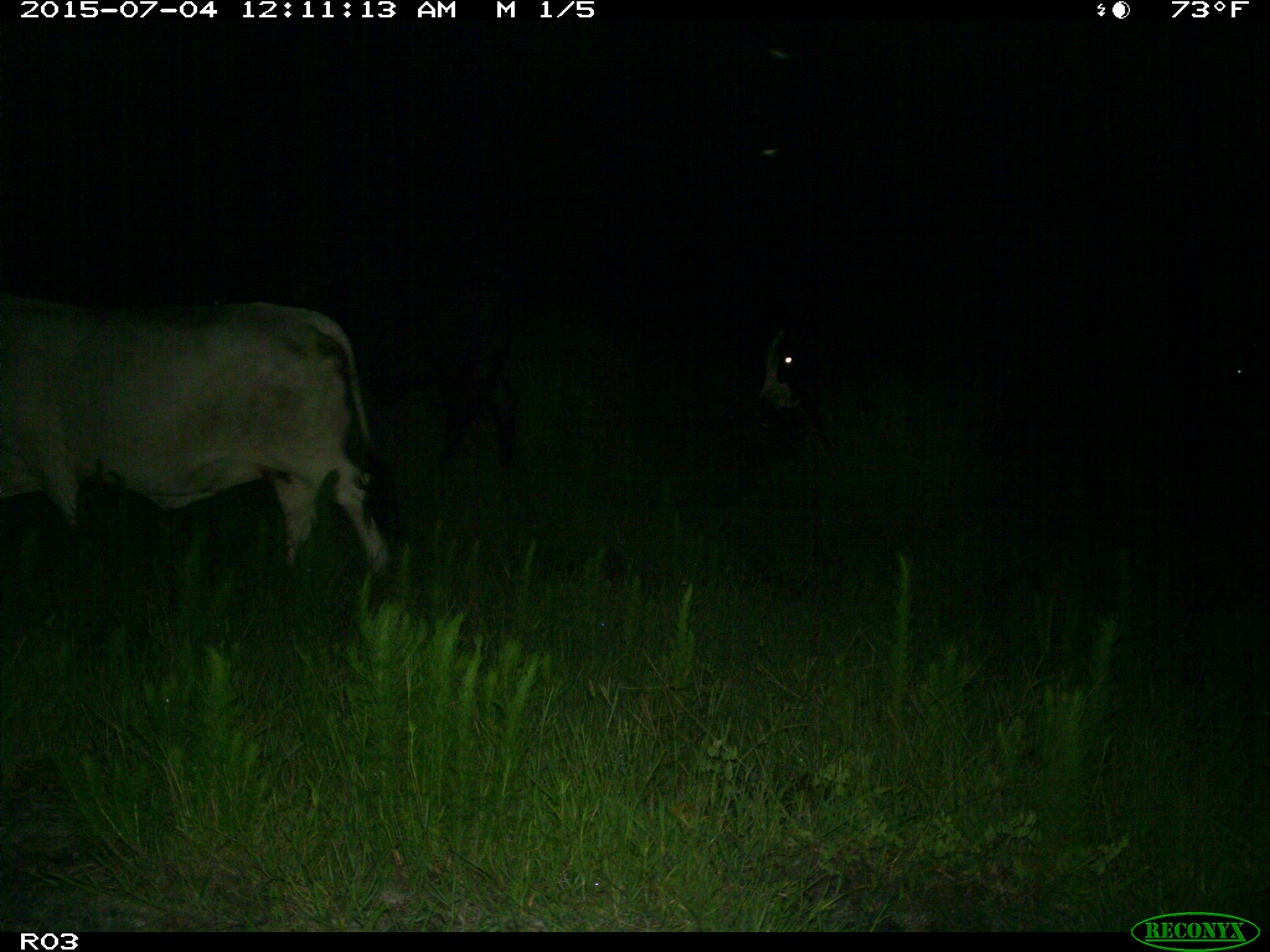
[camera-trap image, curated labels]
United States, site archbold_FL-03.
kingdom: Animalia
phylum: Chordata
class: Mammalia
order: Artiodactyla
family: Bovidae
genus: Bos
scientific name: Bos taurus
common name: domestic cow